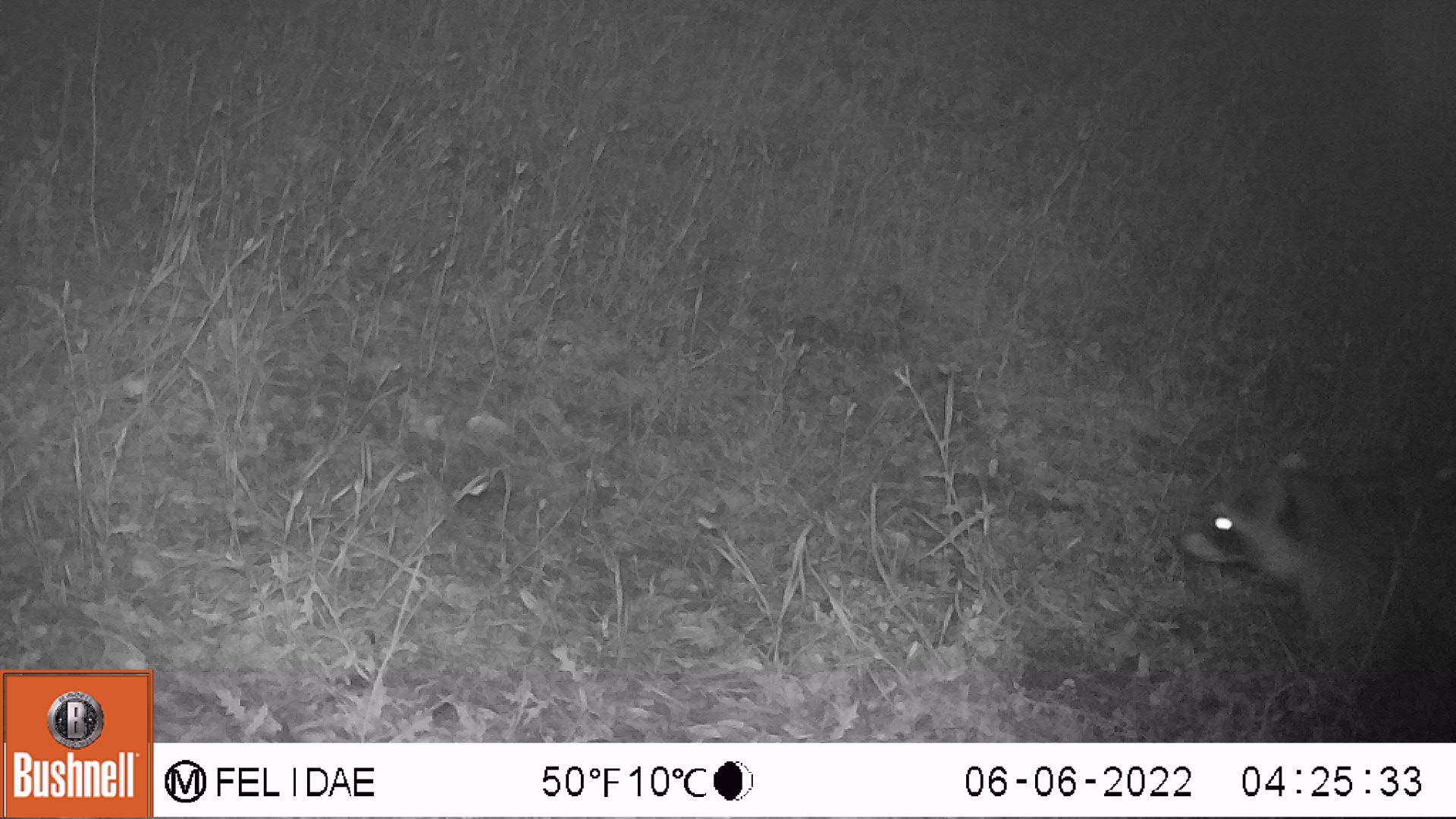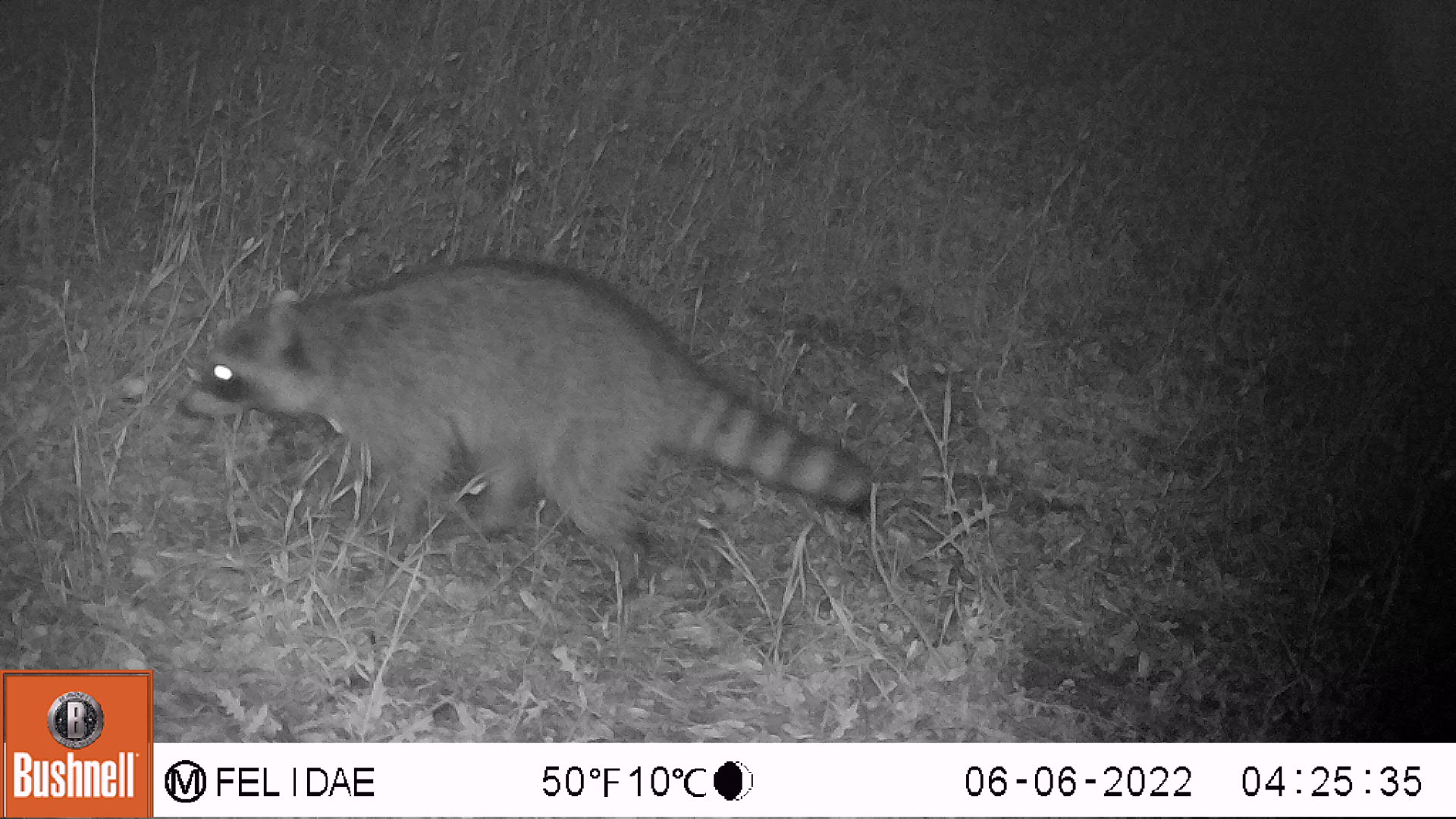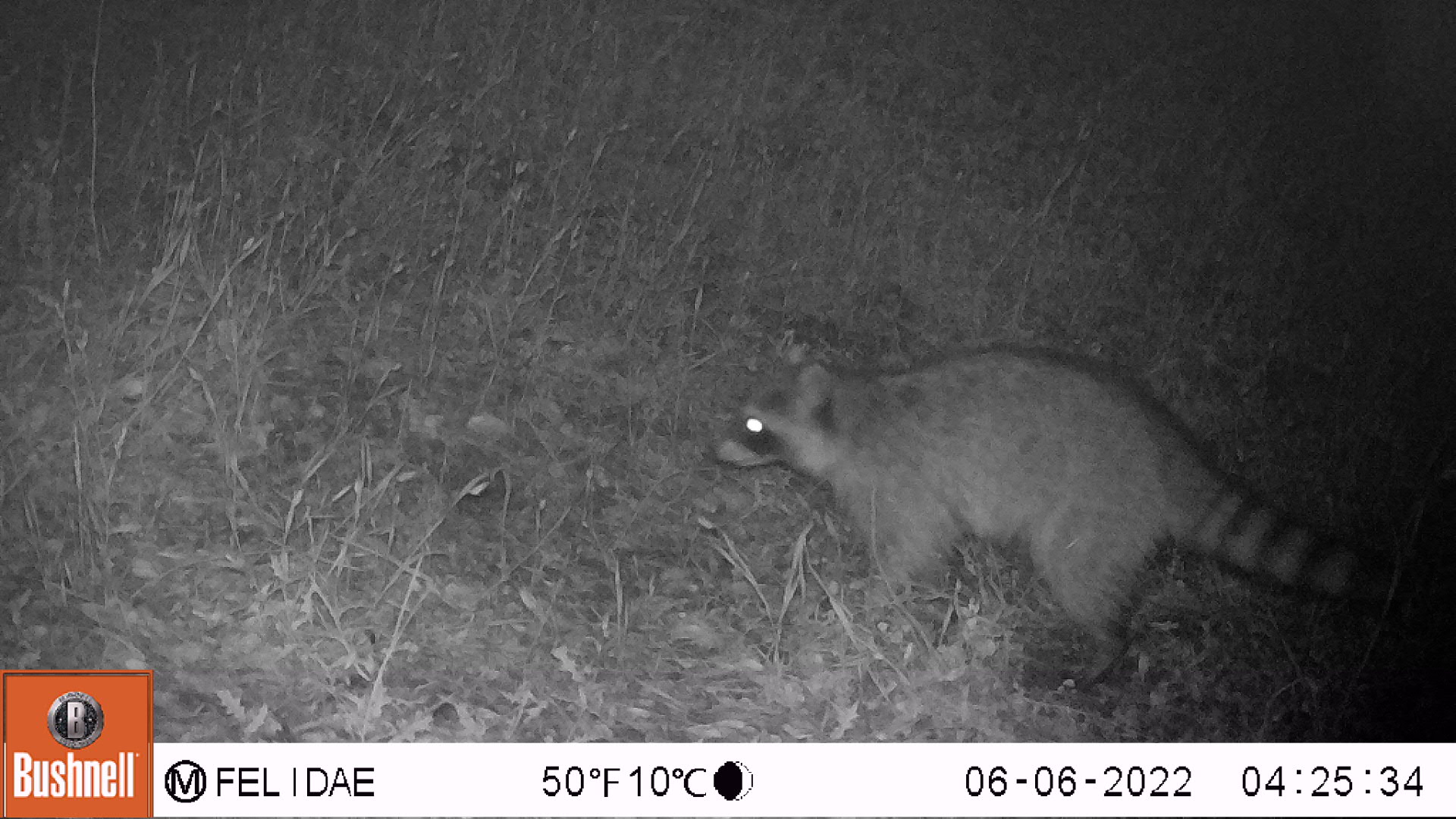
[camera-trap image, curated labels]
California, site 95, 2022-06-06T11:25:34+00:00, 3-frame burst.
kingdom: Animalia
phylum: Chordata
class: Mammalia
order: Carnivora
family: Procyonidae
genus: Procyon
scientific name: Procyon lotor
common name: raccoon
Raccoon (Procyon lotor).